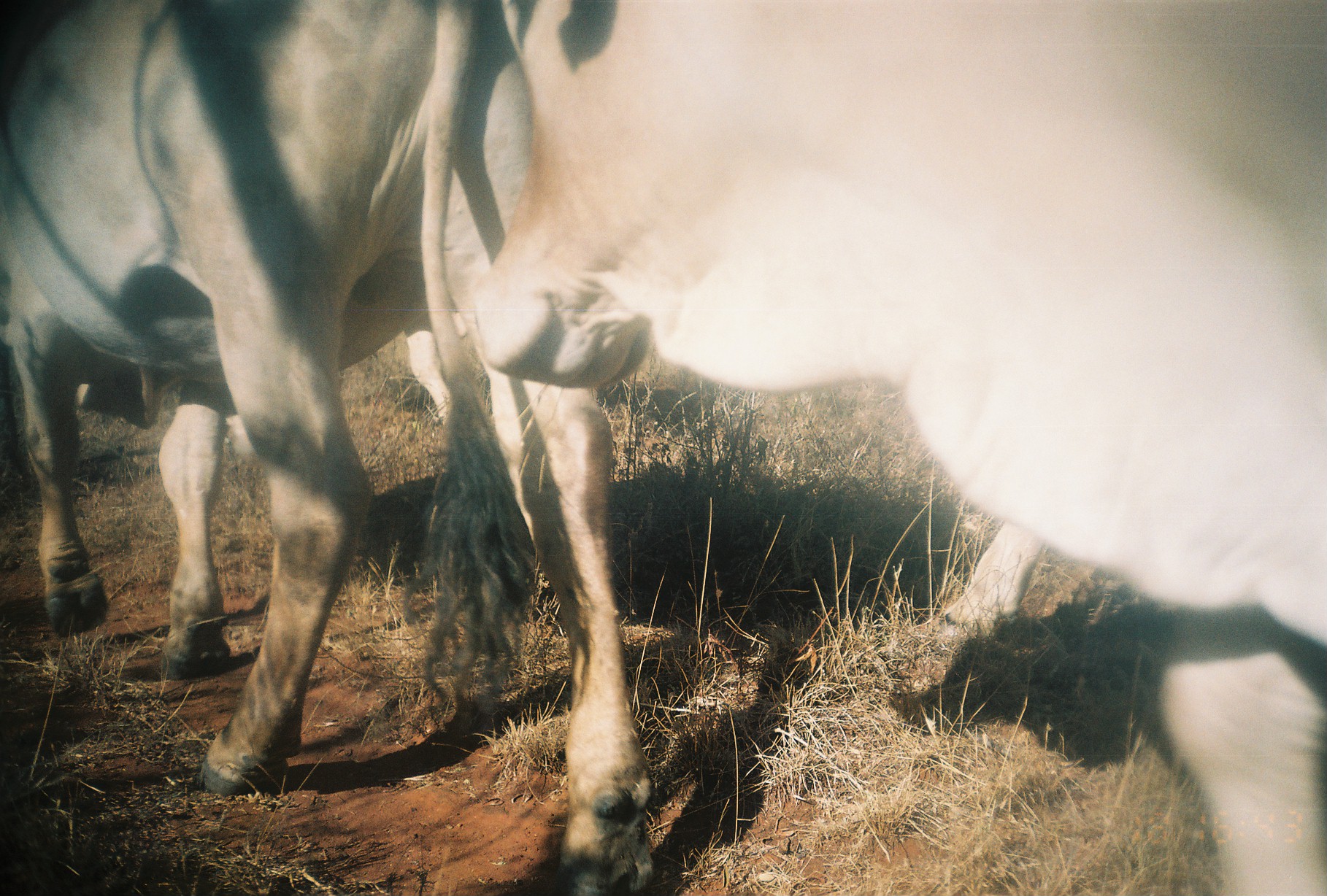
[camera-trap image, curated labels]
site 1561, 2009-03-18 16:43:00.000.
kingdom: Animalia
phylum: Chordata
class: Mammalia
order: Artiodactyla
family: Bovidae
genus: Bos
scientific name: Bos taurus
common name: domestic cattle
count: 3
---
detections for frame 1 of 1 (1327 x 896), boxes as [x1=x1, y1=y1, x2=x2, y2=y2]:
bos taurus: [x1=475, y1=0, x2=1327, y2=896]; [x1=0, y1=0, x2=656, y2=896]; [x1=934, y1=520, x2=1052, y2=645]